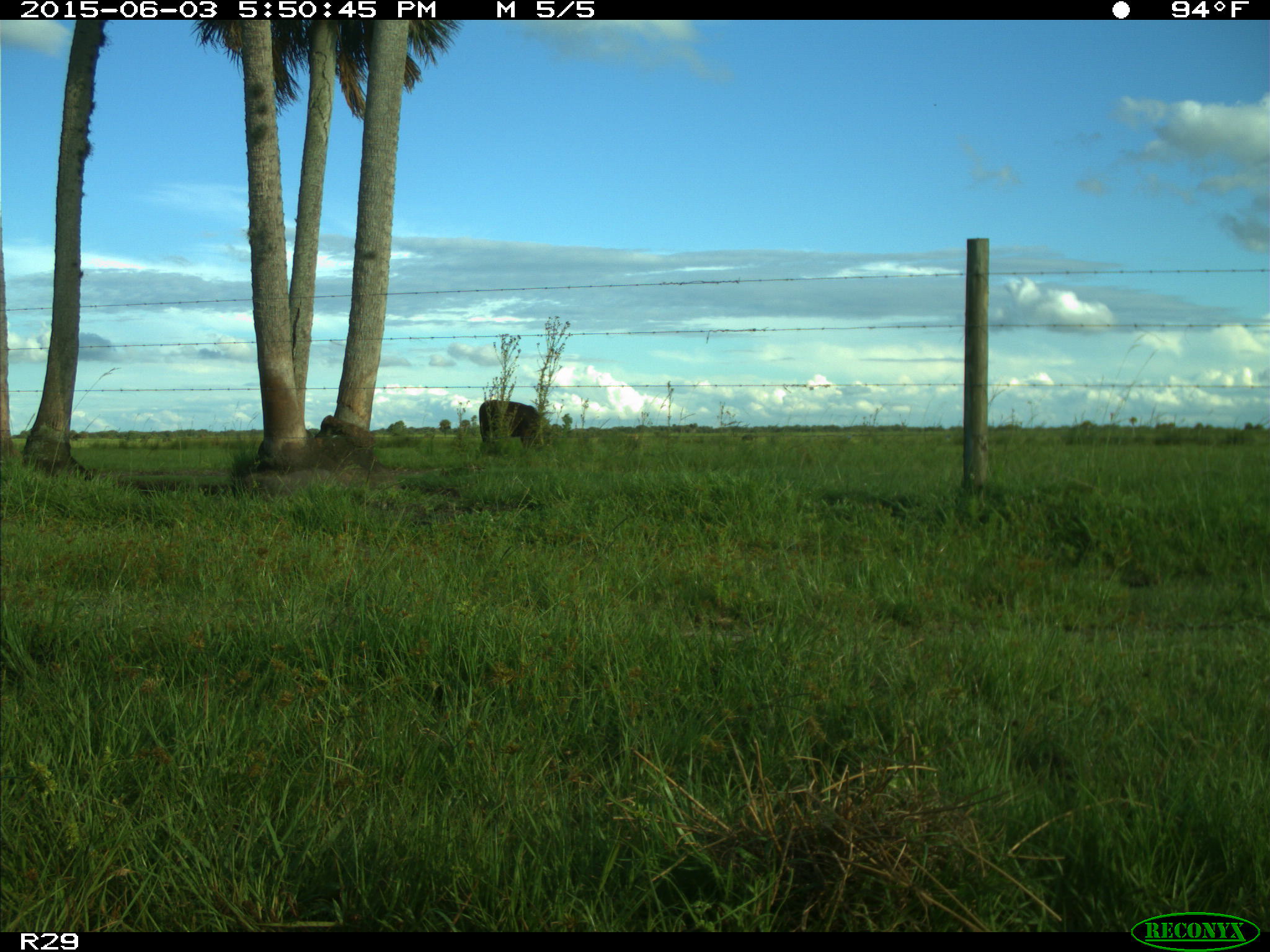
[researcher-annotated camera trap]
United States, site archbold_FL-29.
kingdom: Animalia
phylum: Chordata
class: Mammalia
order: Artiodactyla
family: Bovidae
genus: Bos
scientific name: Bos taurus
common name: domestic cow